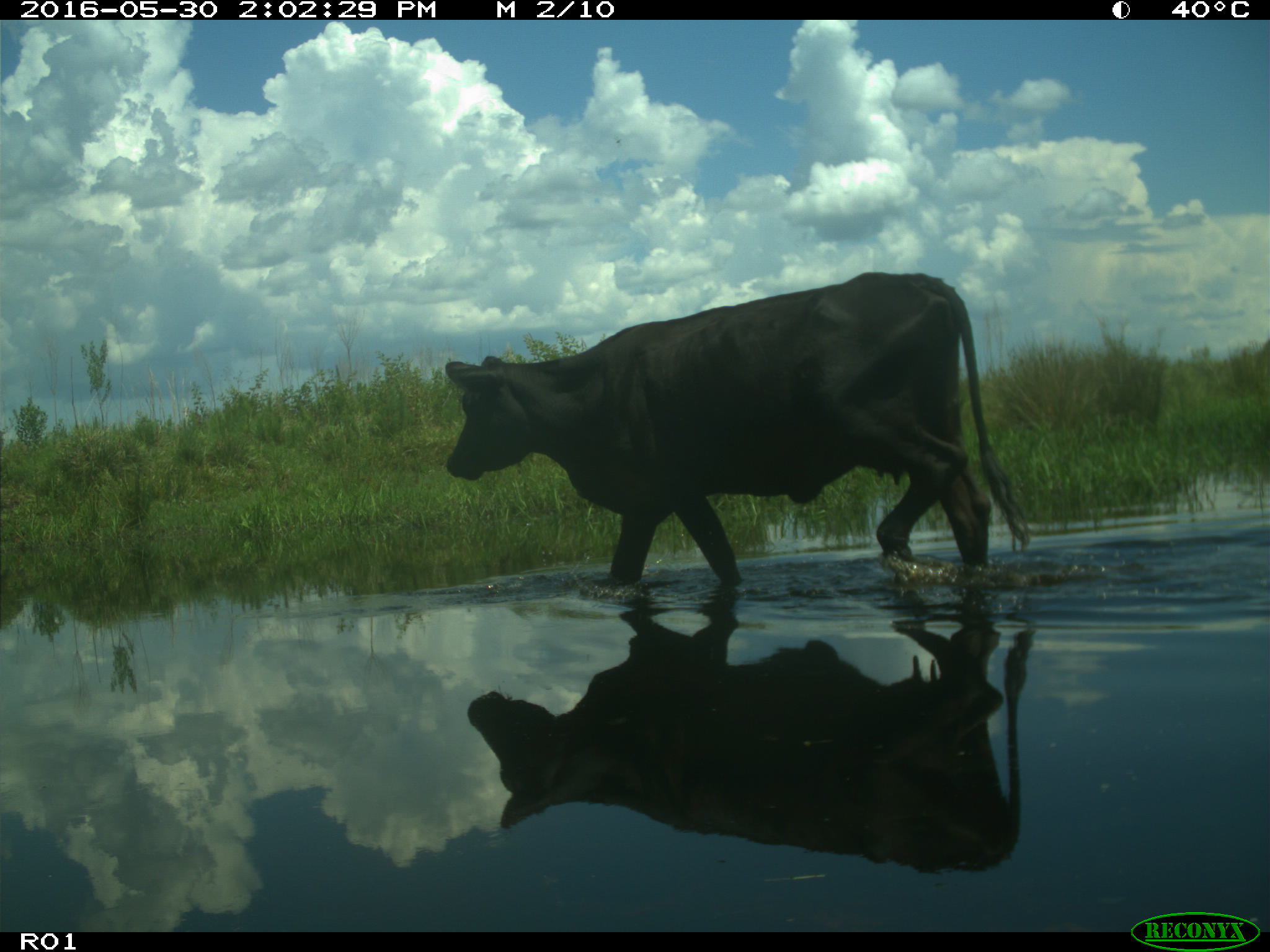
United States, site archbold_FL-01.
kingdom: Animalia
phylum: Chordata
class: Mammalia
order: Artiodactyla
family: Bovidae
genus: Bos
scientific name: Bos taurus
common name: domestic cow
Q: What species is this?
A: Bos taurus (domestic cow).